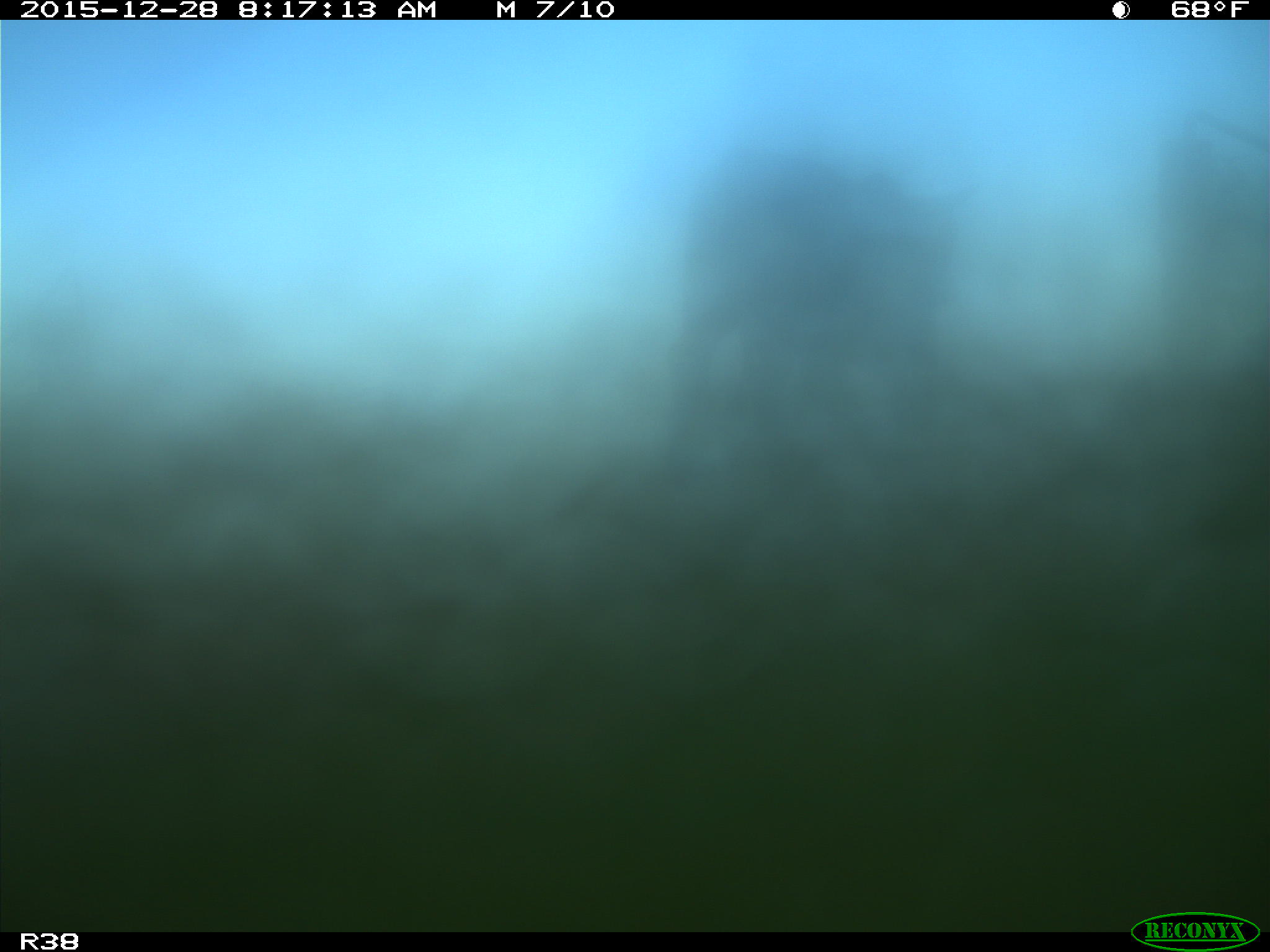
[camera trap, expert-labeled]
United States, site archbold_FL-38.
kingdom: Animalia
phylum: Chordata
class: Mammalia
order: Artiodactyla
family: Bovidae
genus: Bos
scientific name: Bos taurus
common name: domestic cow